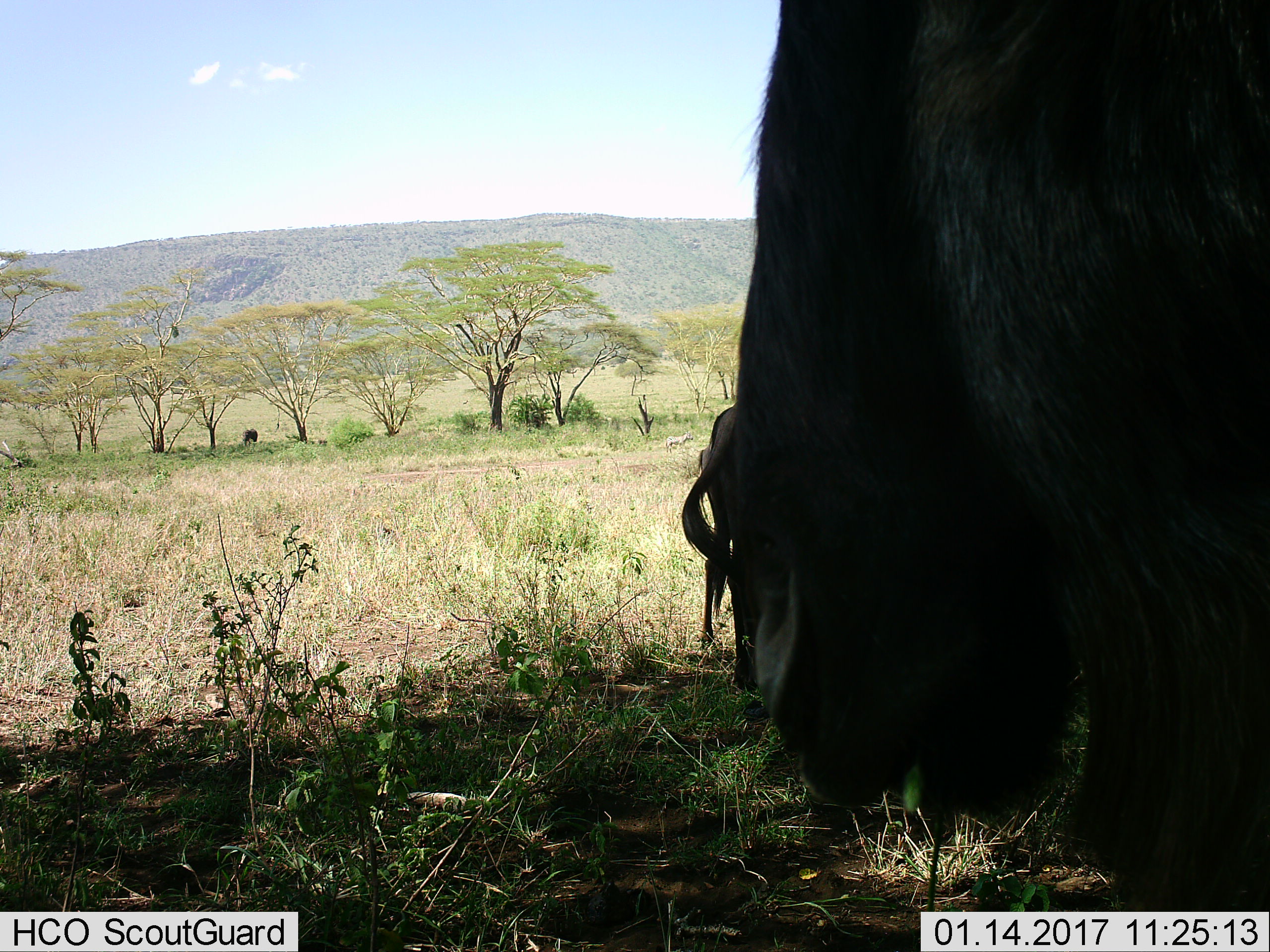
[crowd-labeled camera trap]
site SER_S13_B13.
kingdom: Animalia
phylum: Chordata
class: Mammalia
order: Artiodactyla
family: Bovidae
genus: Connochaetes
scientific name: Connochaetes taurinus taurinus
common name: blue wildebeest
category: wildebeestblue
Wildebeestblue (blue wildebeest) (Connochaetes taurinus taurinus), count 2. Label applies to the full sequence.